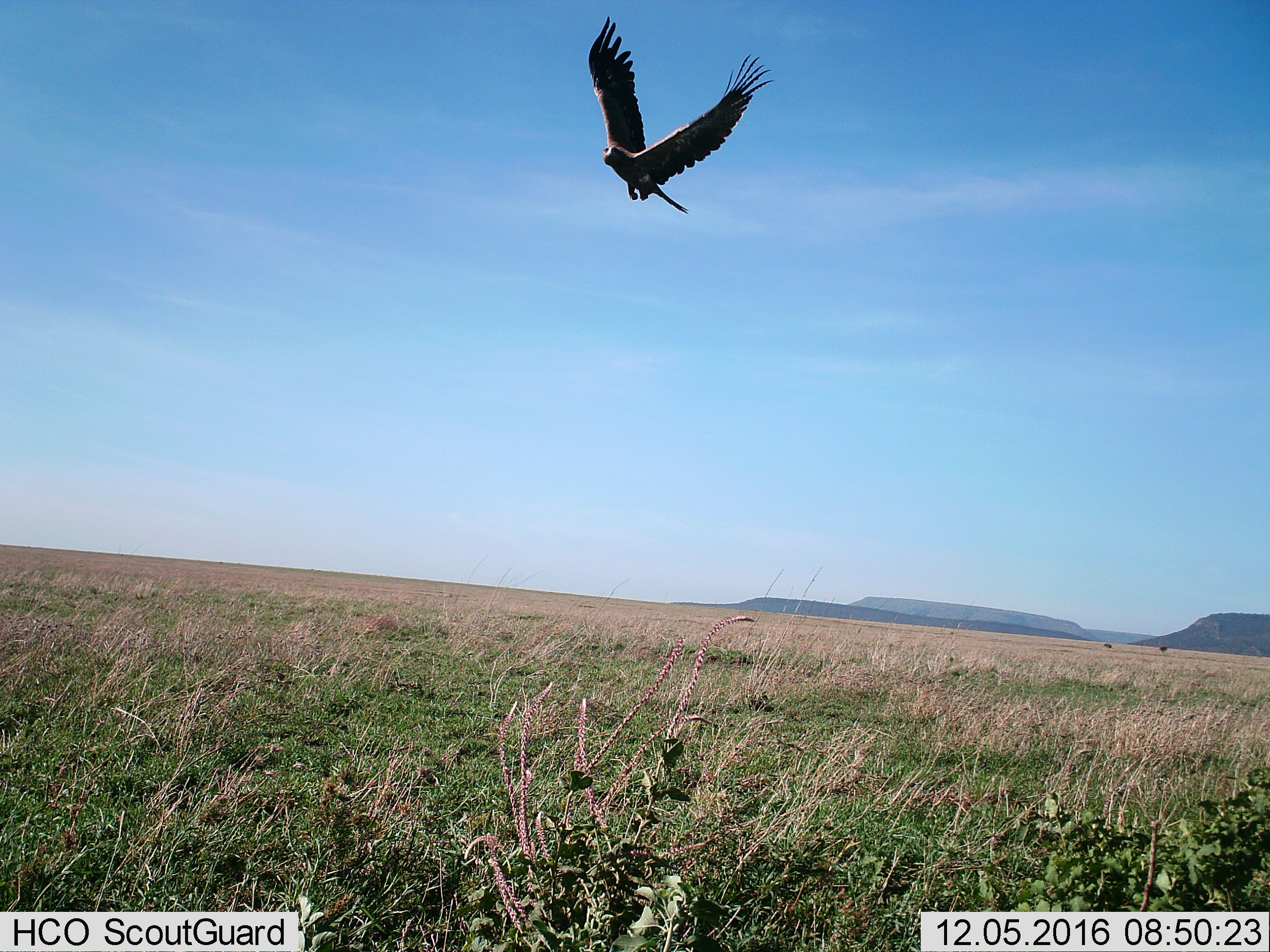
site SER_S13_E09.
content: unidentified animal